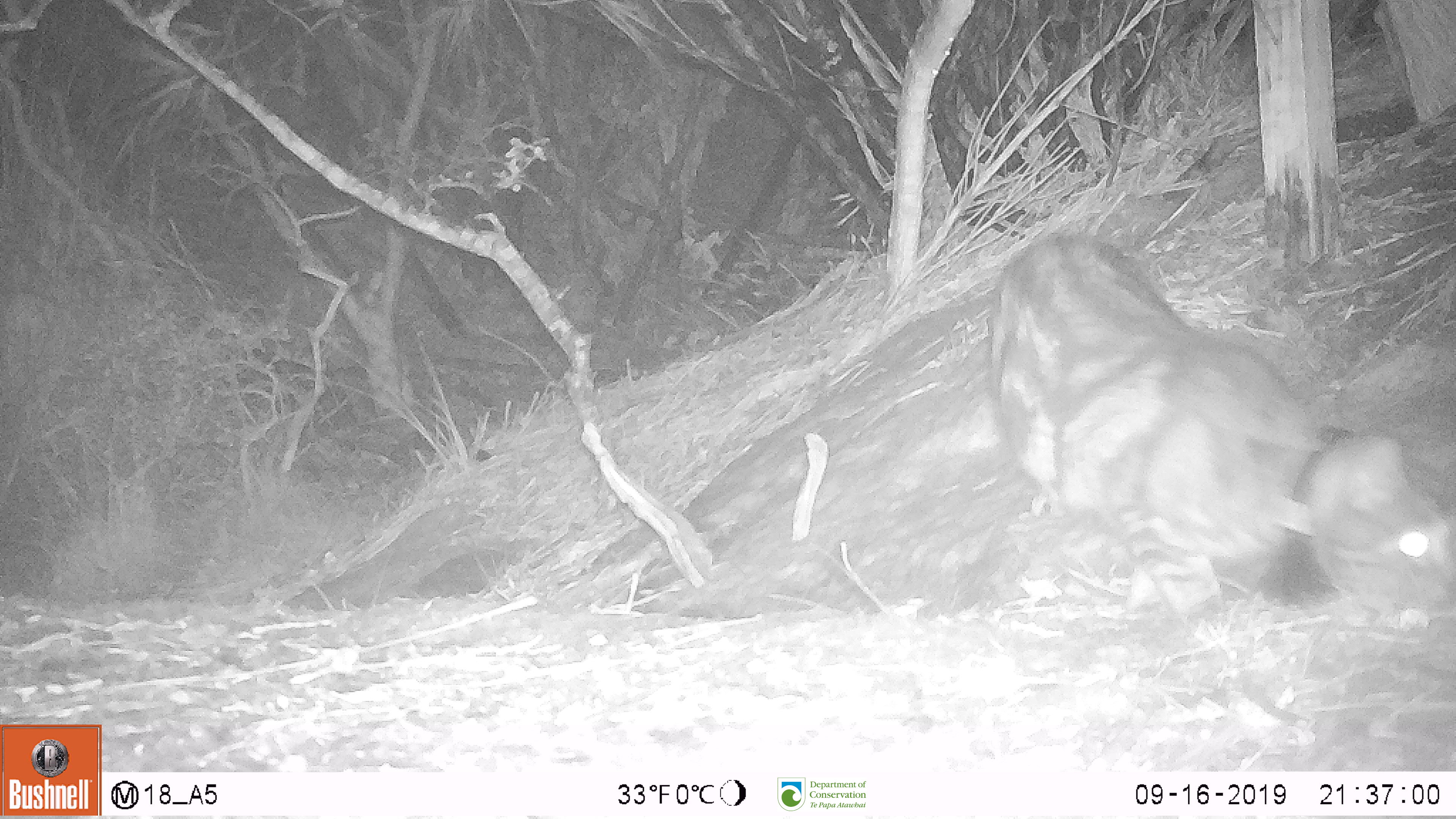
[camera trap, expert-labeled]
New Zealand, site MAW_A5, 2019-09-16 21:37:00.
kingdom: Animalia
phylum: Chordata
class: Mammalia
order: Carnivora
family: Felidae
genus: Felis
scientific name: Felis catus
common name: domestic cat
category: cat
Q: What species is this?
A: Cat (domestic cat) (Felis catus).